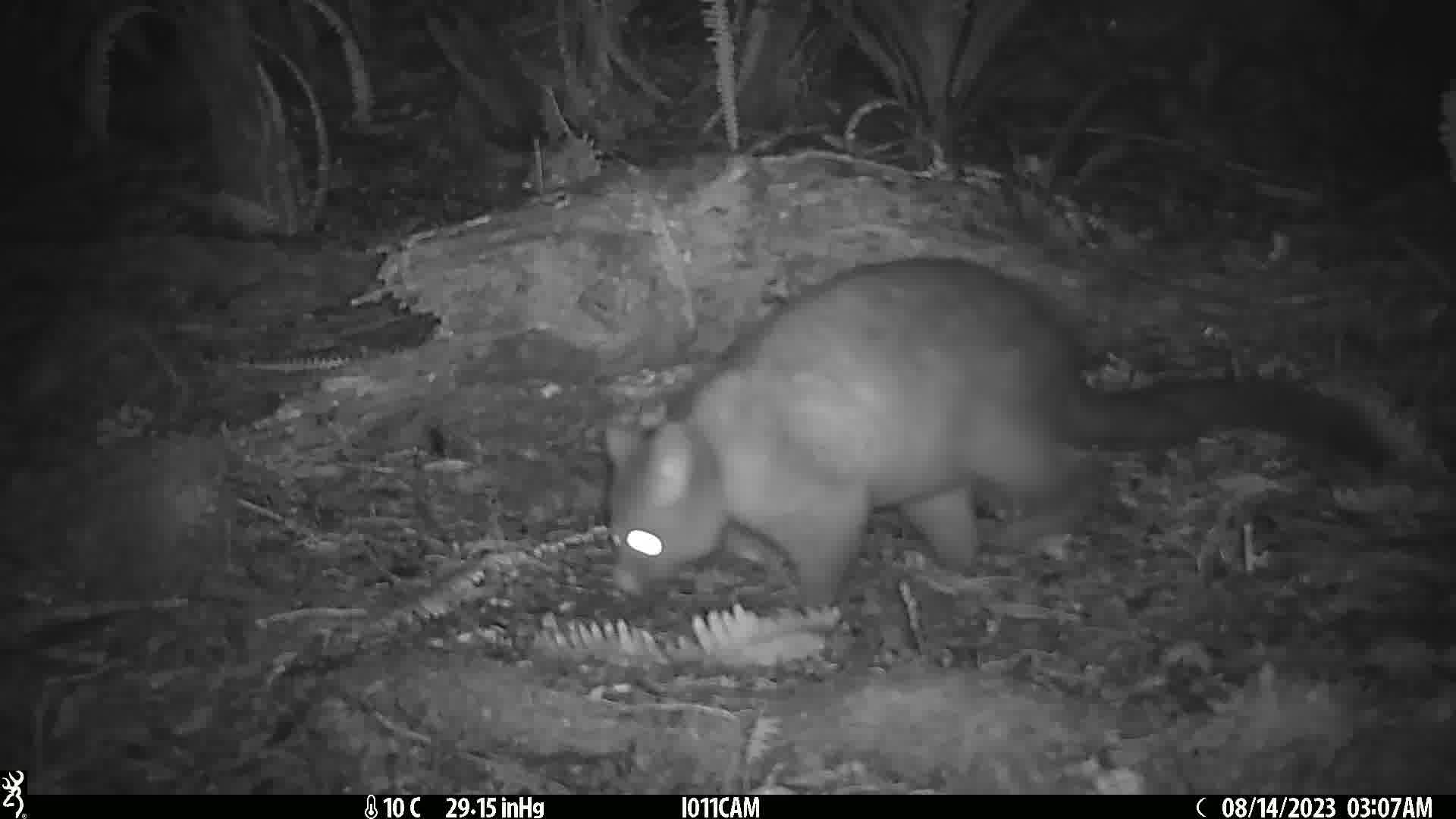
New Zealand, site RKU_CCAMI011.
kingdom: Animalia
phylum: Chordata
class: Mammalia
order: Diprotodontia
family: Phalangeridae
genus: Trichosurus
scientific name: Trichosurus vulpecula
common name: common brushtail possum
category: possum